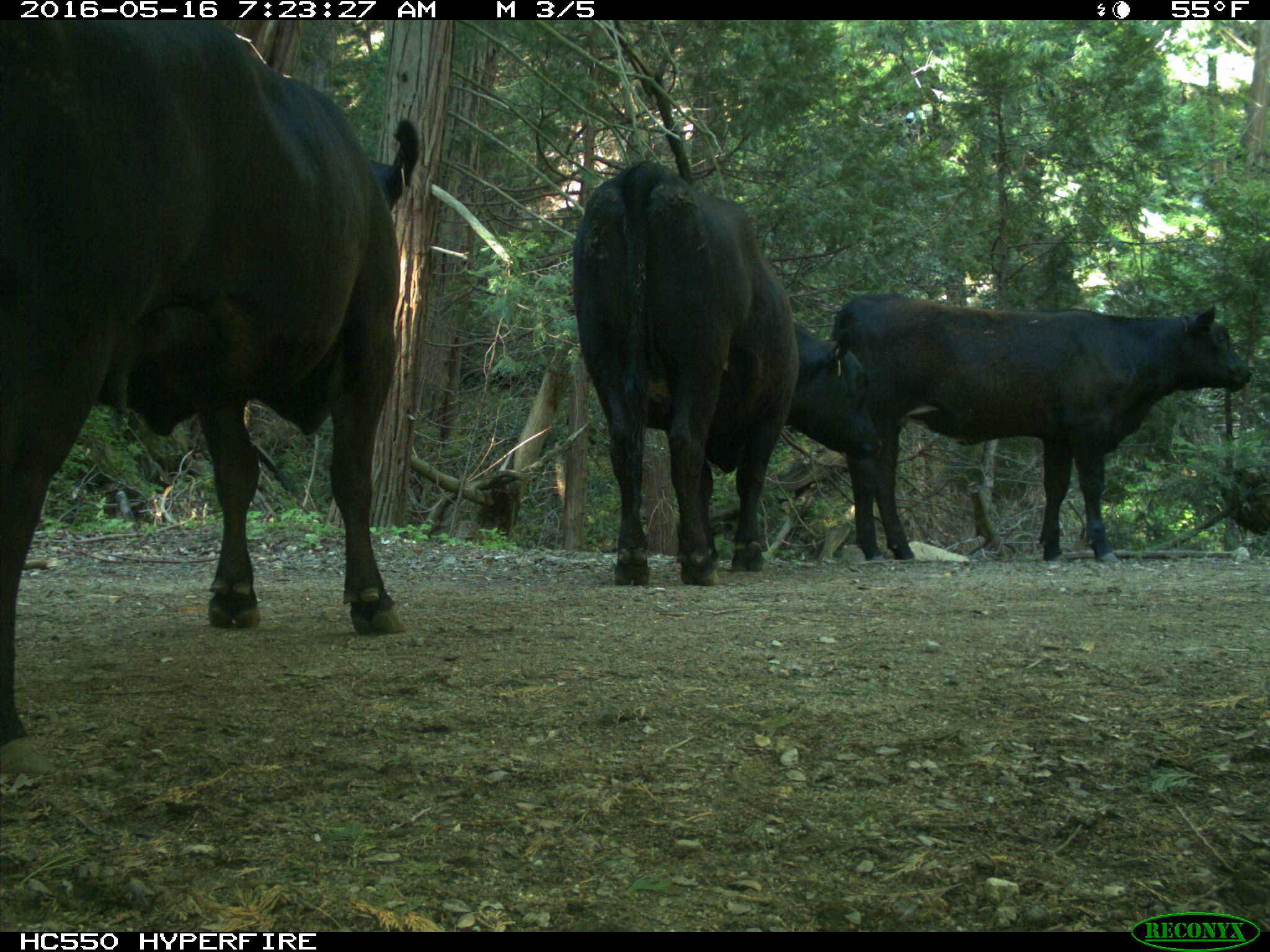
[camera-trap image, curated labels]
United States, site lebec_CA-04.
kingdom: Animalia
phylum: Chordata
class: Mammalia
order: Artiodactyla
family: Bovidae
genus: Bos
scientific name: Bos taurus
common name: domestic cow